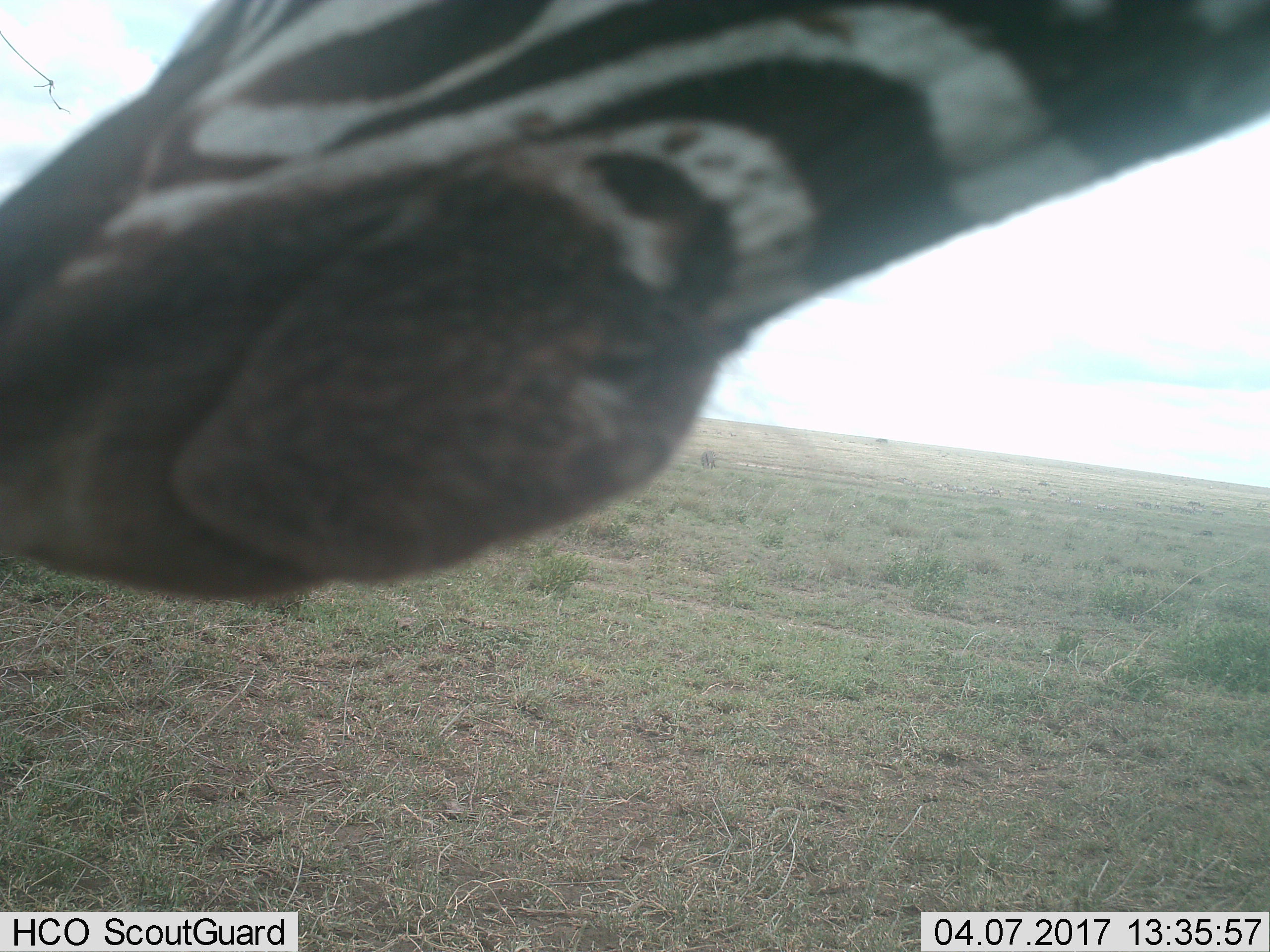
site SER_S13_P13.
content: unidentified animal